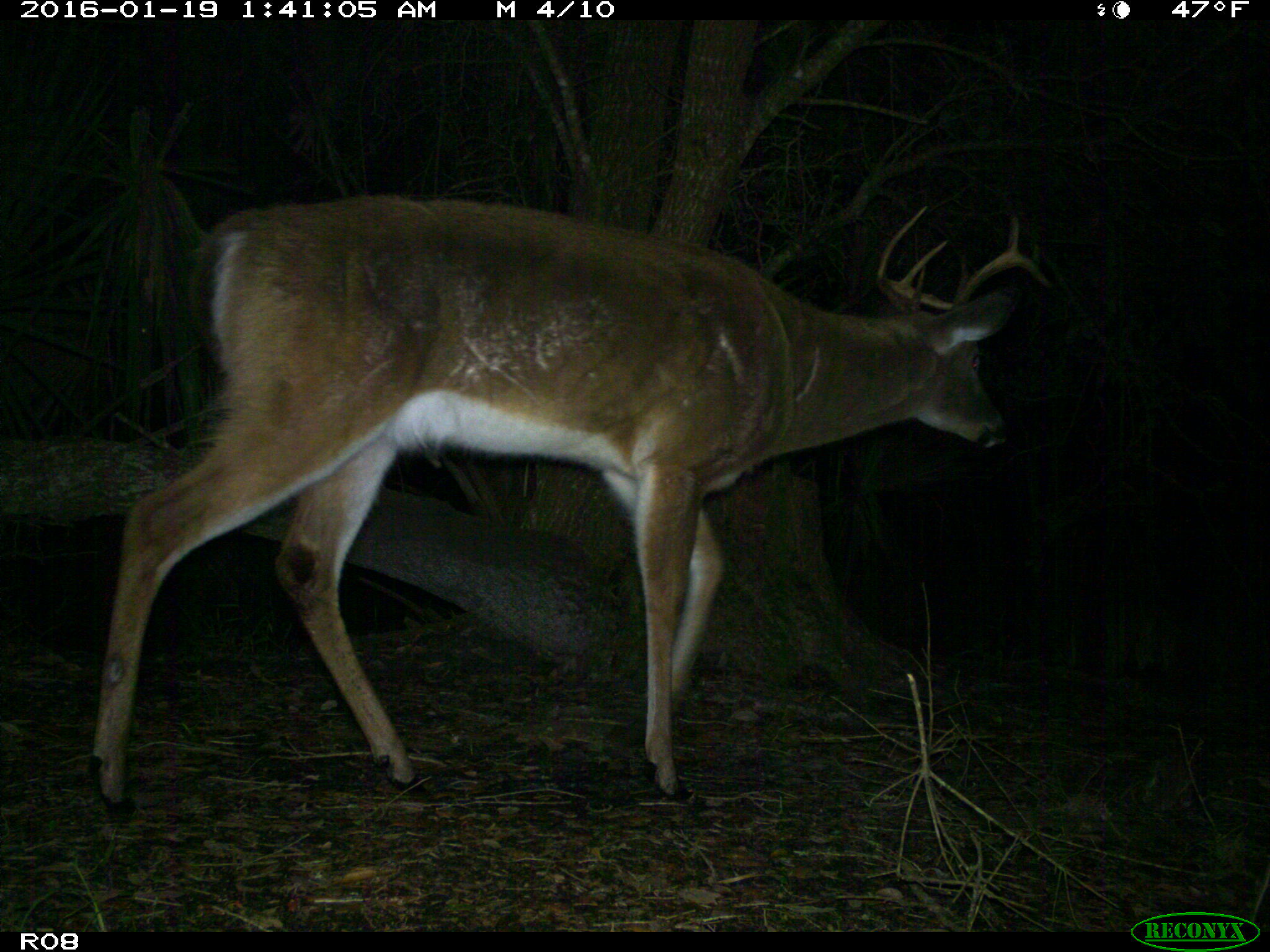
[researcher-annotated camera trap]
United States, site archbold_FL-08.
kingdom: Animalia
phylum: Chordata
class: Mammalia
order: Artiodactyla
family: Cervidae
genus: Odocoileus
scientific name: Odocoileus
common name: deer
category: unidentified deer